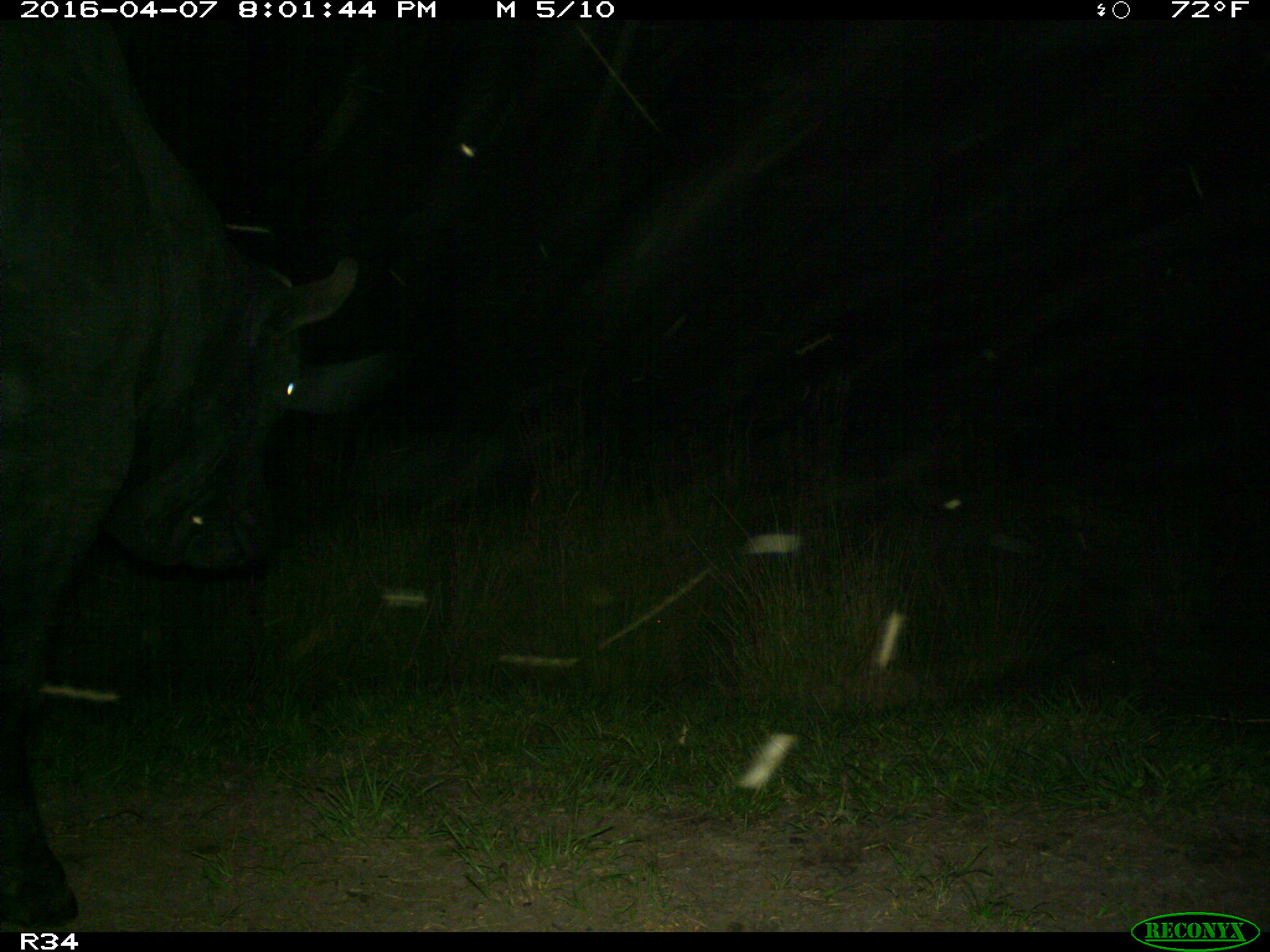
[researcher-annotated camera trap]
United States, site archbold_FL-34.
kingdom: Animalia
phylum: Chordata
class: Mammalia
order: Artiodactyla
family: Bovidae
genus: Bos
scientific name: Bos taurus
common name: domestic cow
Bos taurus (domestic cow).